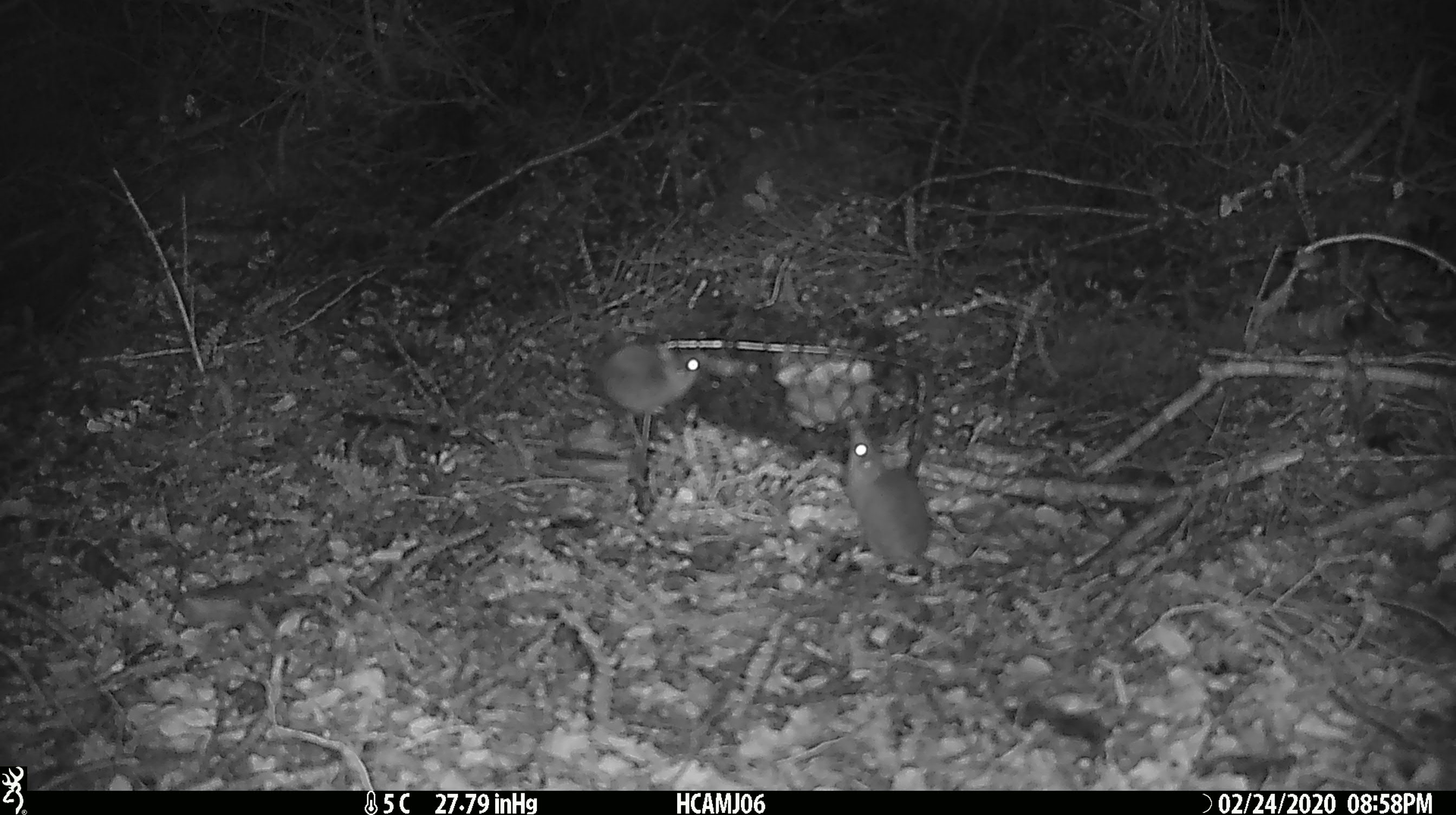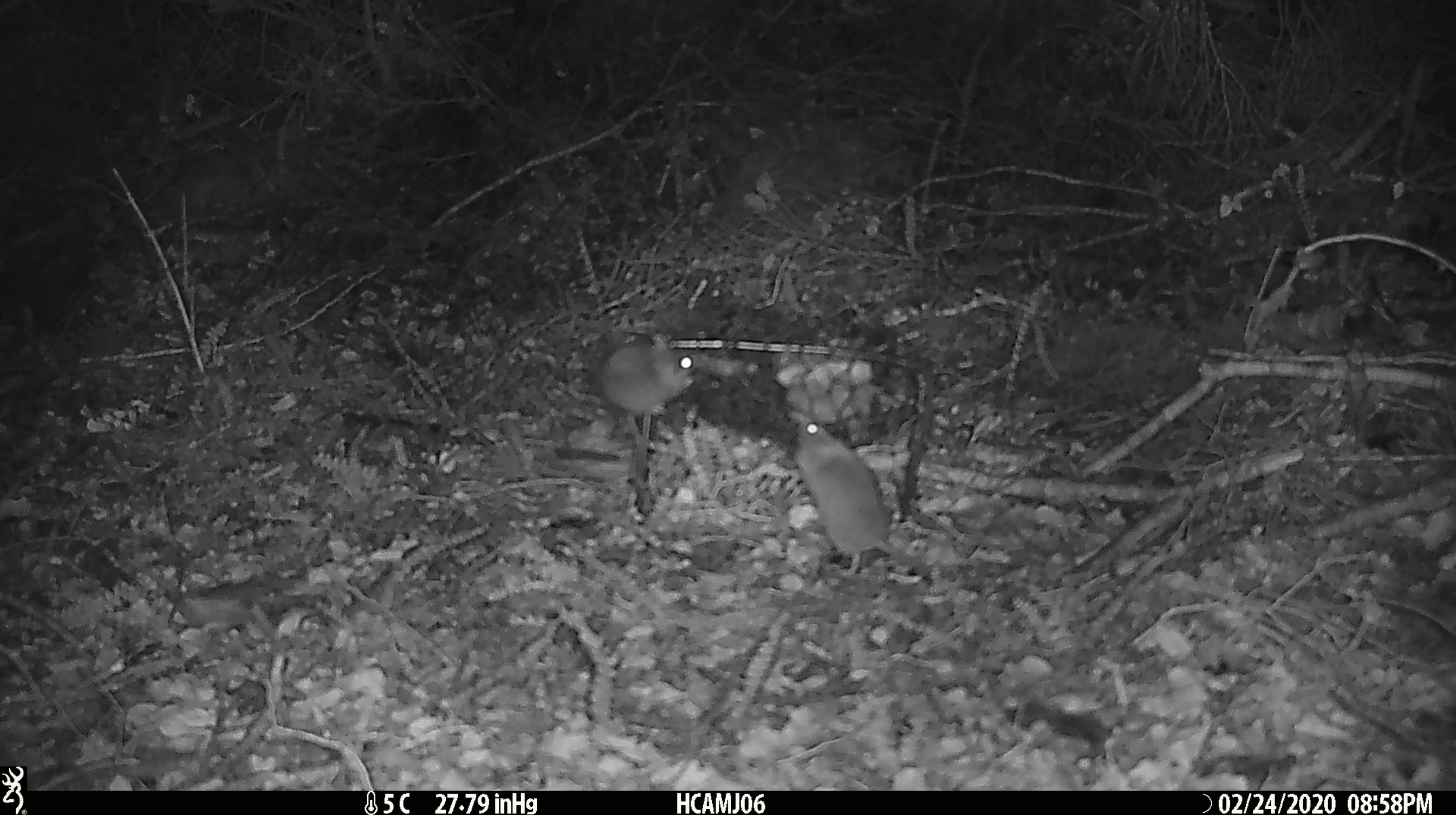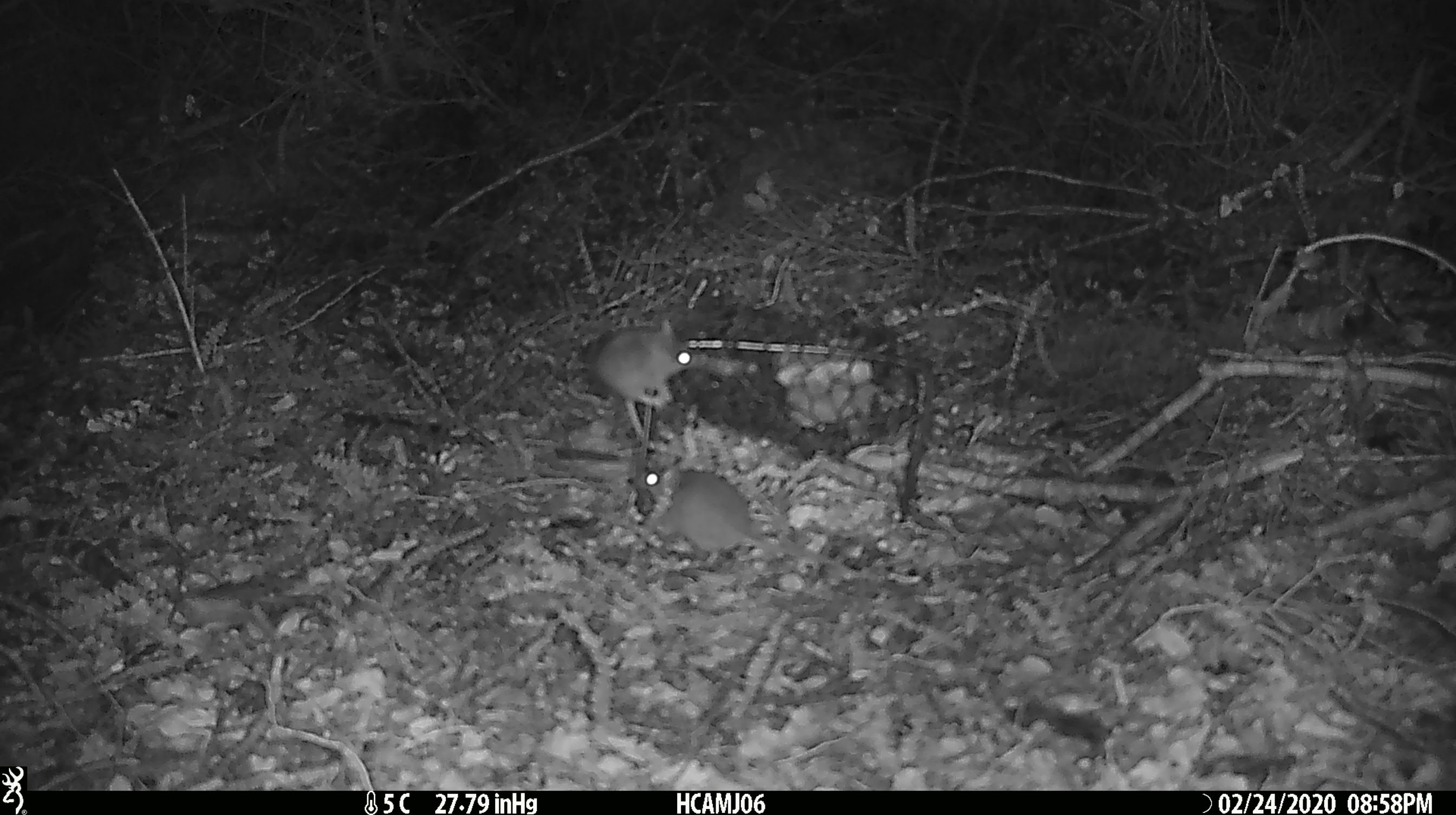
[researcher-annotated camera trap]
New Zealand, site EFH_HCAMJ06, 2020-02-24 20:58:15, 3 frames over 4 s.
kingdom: Animalia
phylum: Chordata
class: Mammalia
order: Rodentia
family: Muridae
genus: Mus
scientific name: Mus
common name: mouse